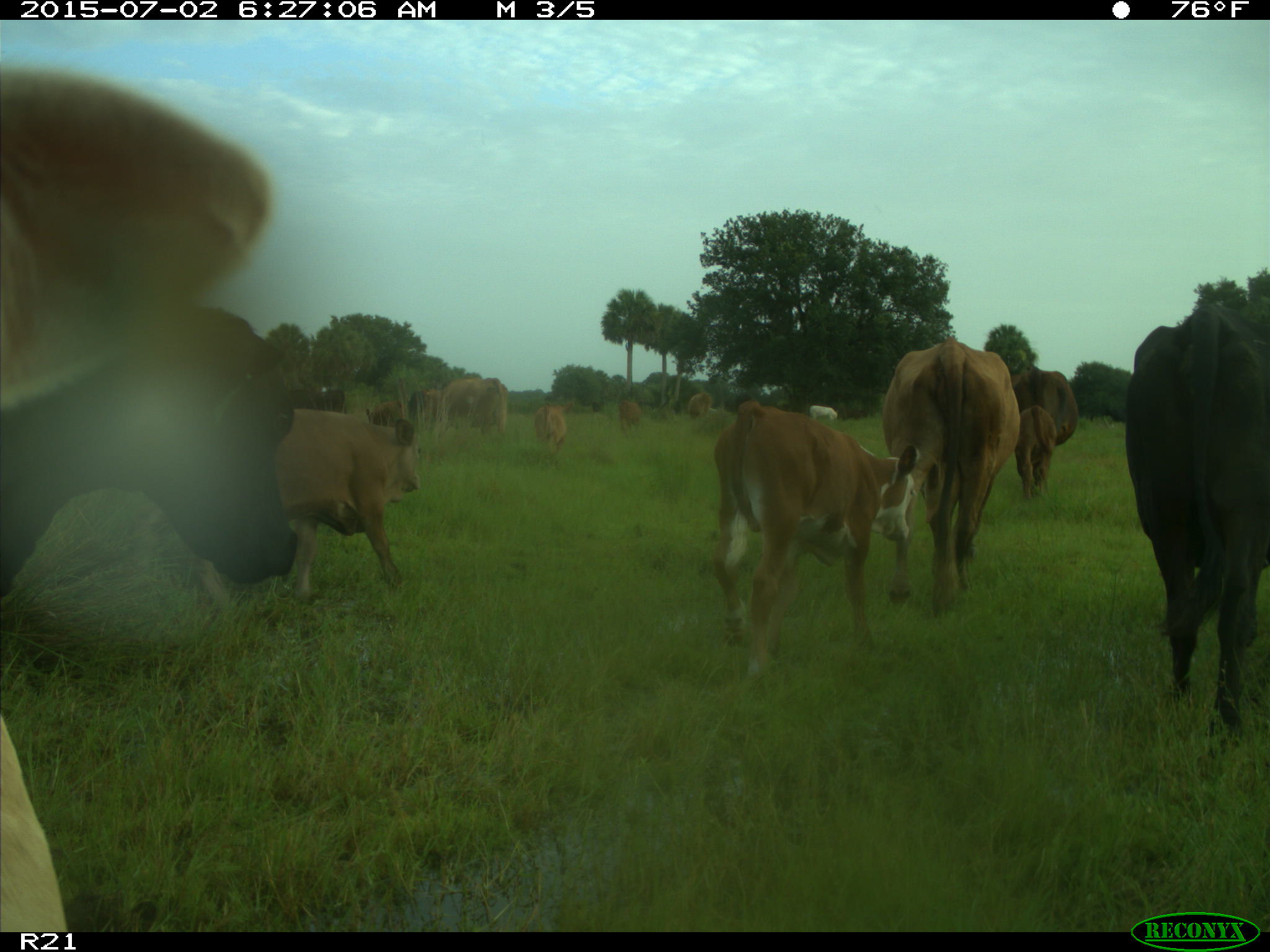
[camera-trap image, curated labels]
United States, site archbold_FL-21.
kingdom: Animalia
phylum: Chordata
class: Mammalia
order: Artiodactyla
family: Bovidae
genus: Bos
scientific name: Bos taurus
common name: domestic cow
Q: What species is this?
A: Bos taurus (domestic cow).